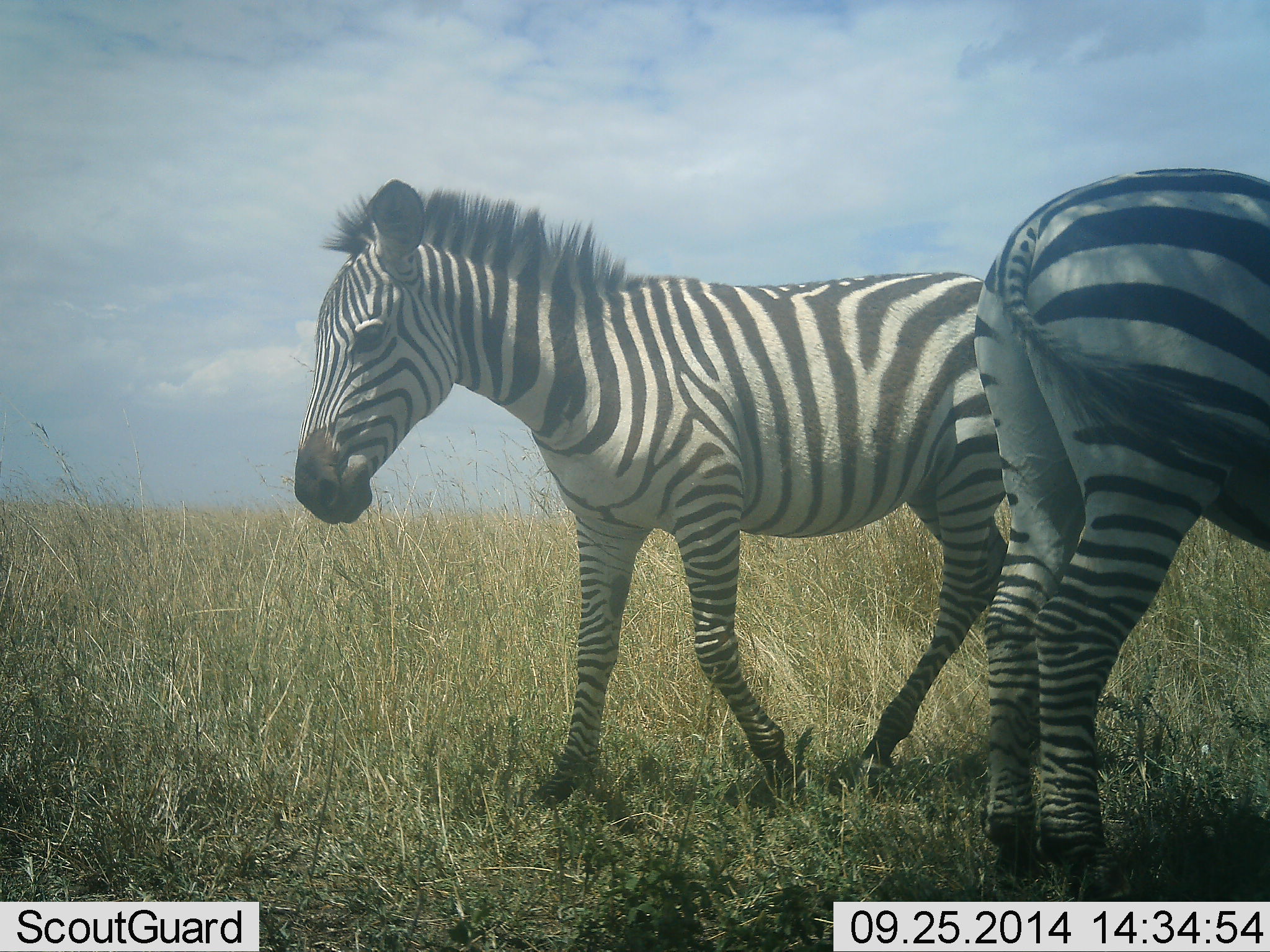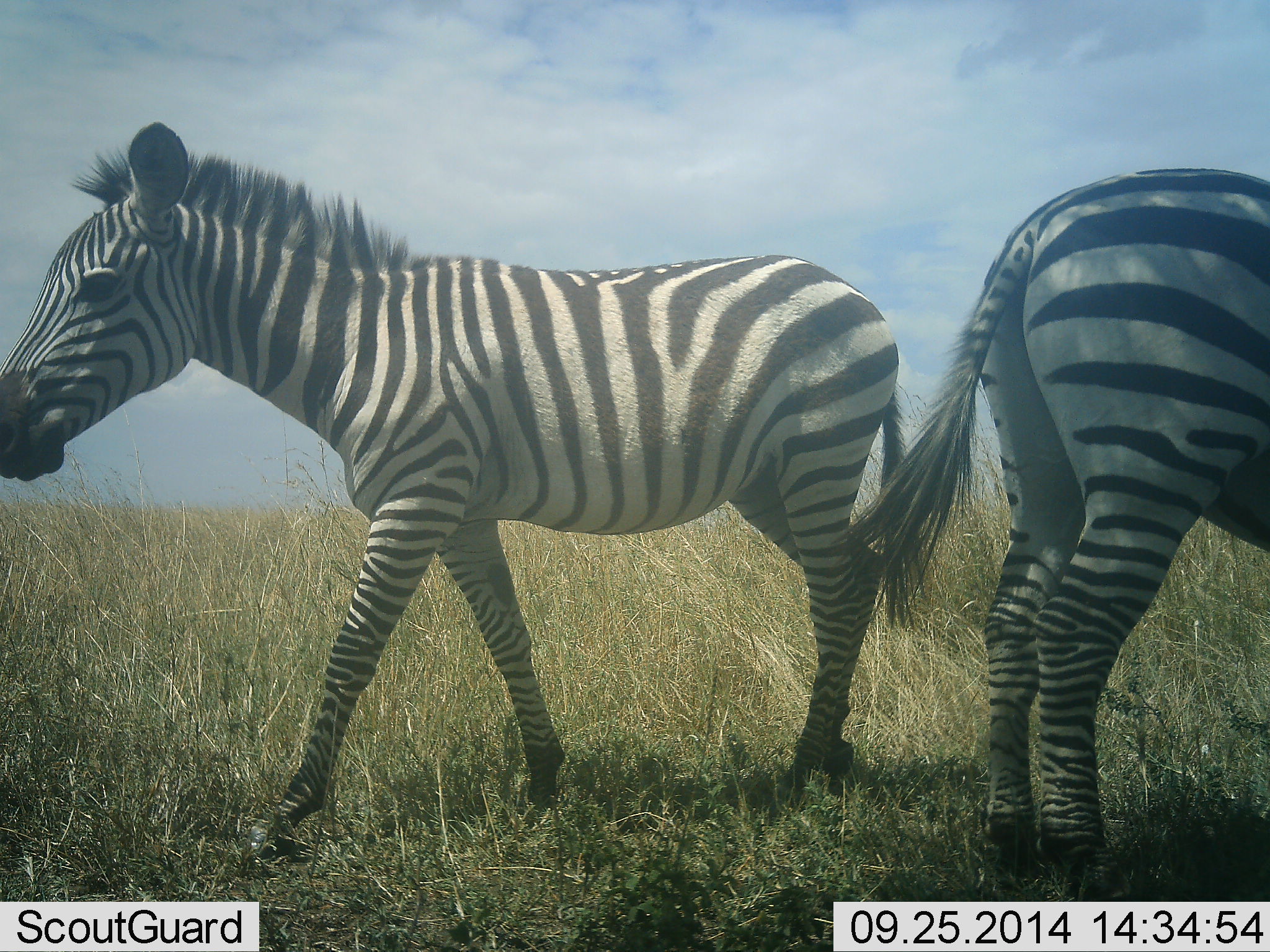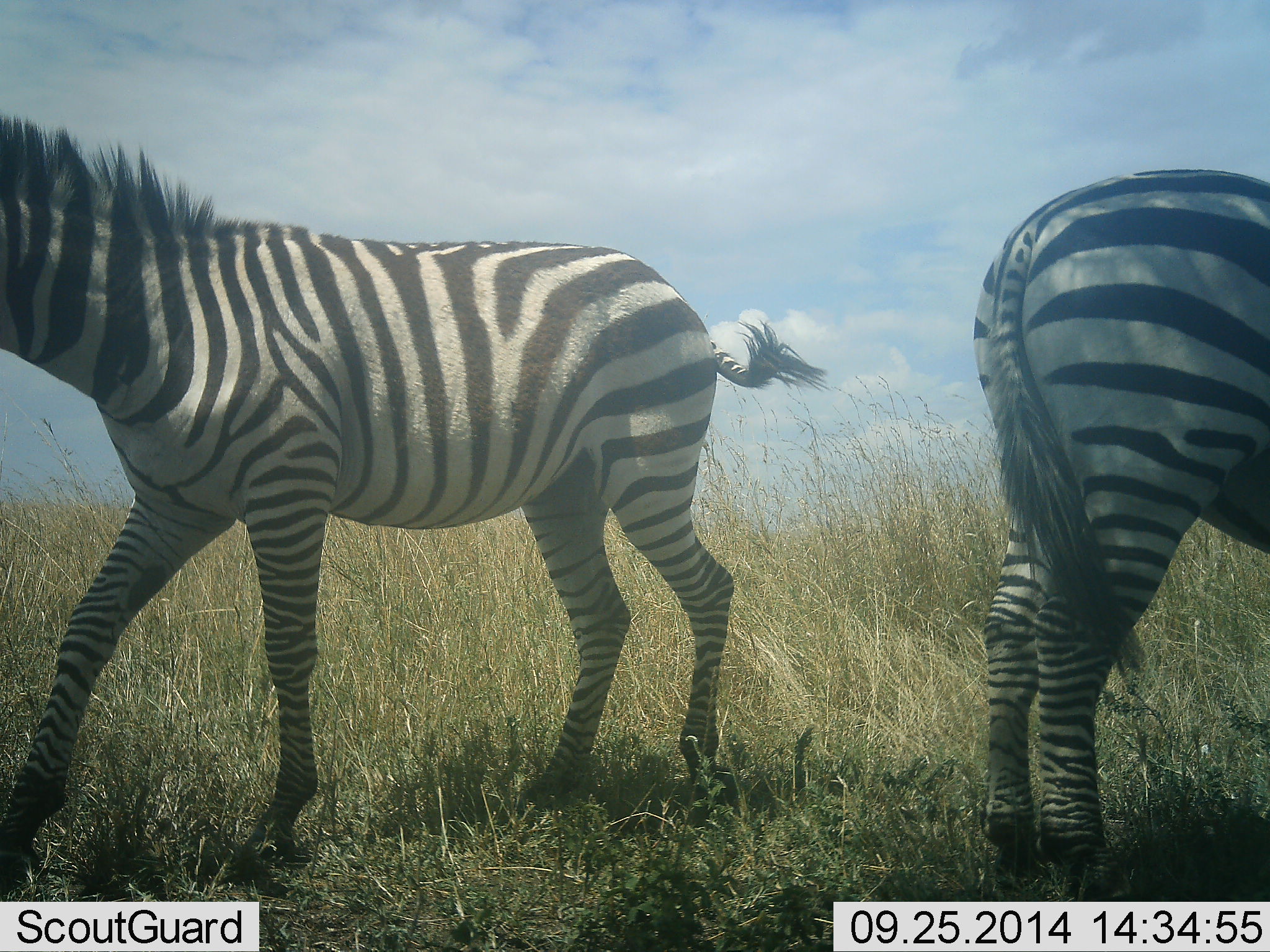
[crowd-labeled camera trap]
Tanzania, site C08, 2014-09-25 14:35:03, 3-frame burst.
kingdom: Animalia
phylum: Chordata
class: Mammalia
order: Perissodactyla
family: Equidae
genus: Equus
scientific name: Equus quagga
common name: plains zebra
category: zebra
Zebra (plains zebra) (Equus quagga), count 2. Behavior (volunteer vote fractions): standing 70%, resting 0%, moving 80%, interacting 0%. Young present (vote fraction): 10%. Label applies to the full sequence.